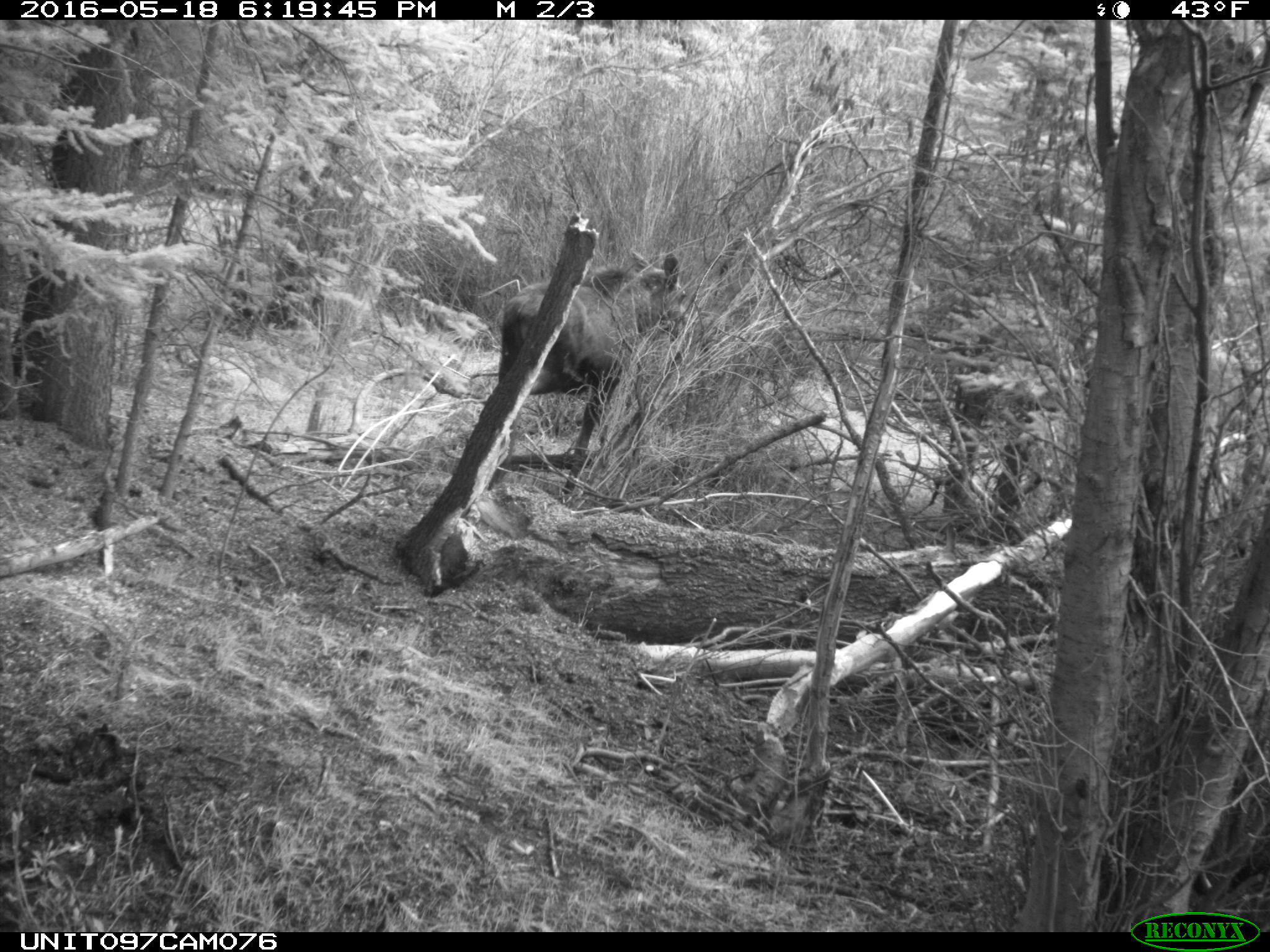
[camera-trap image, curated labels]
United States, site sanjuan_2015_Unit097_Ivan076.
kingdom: Animalia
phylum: Chordata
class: Mammalia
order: Artiodactyla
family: Cervidae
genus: Alces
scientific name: Alces alces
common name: moose